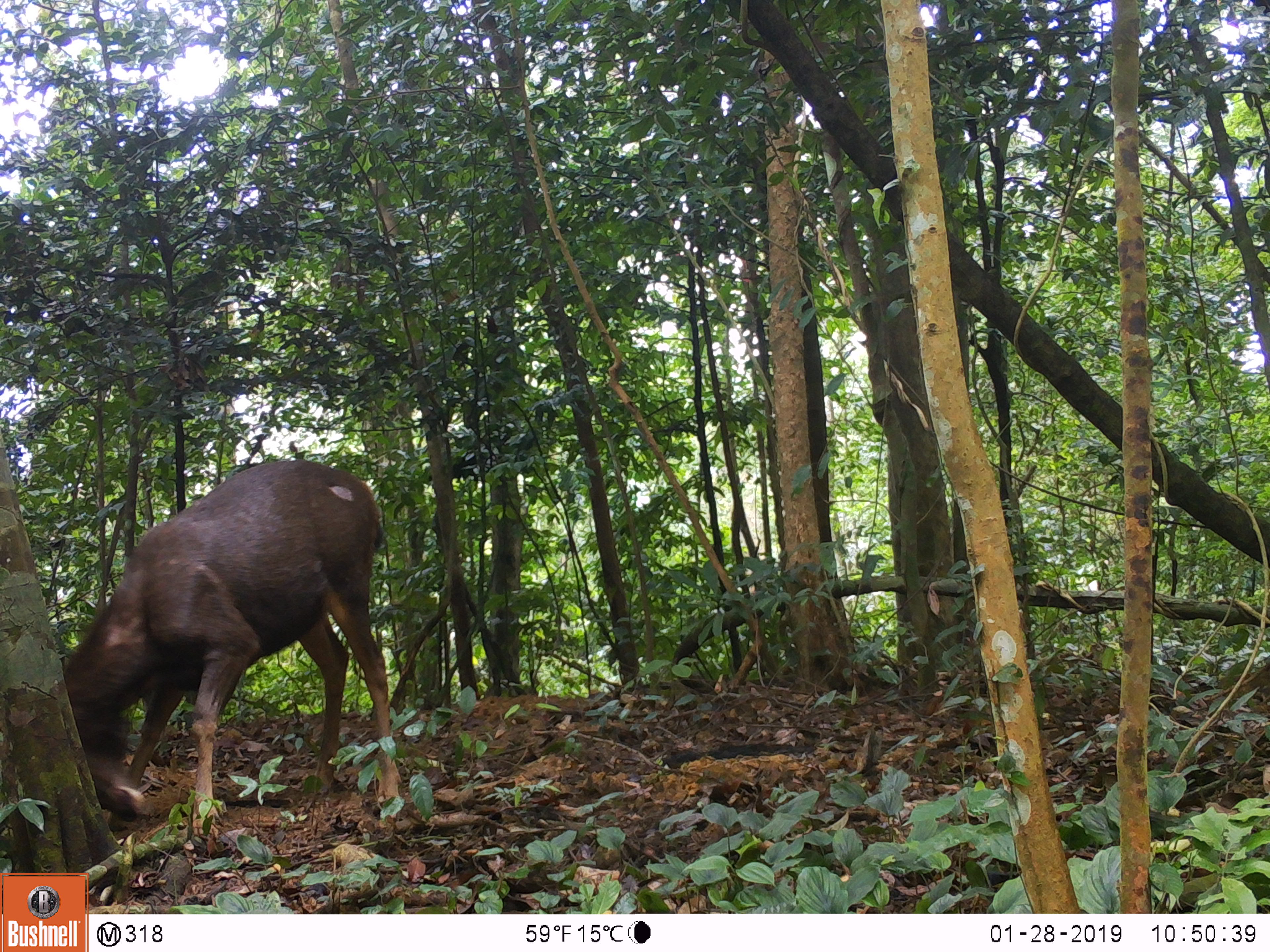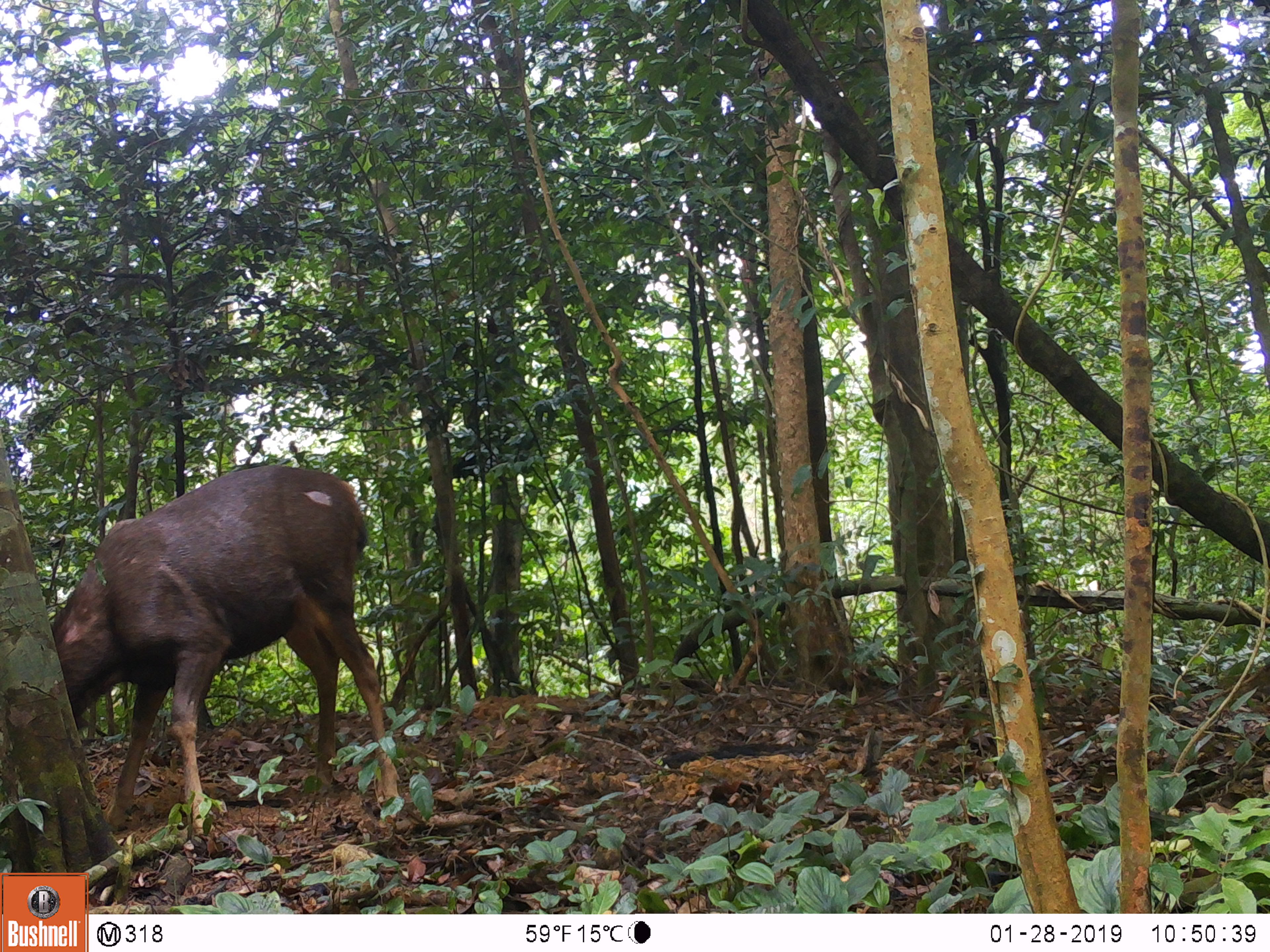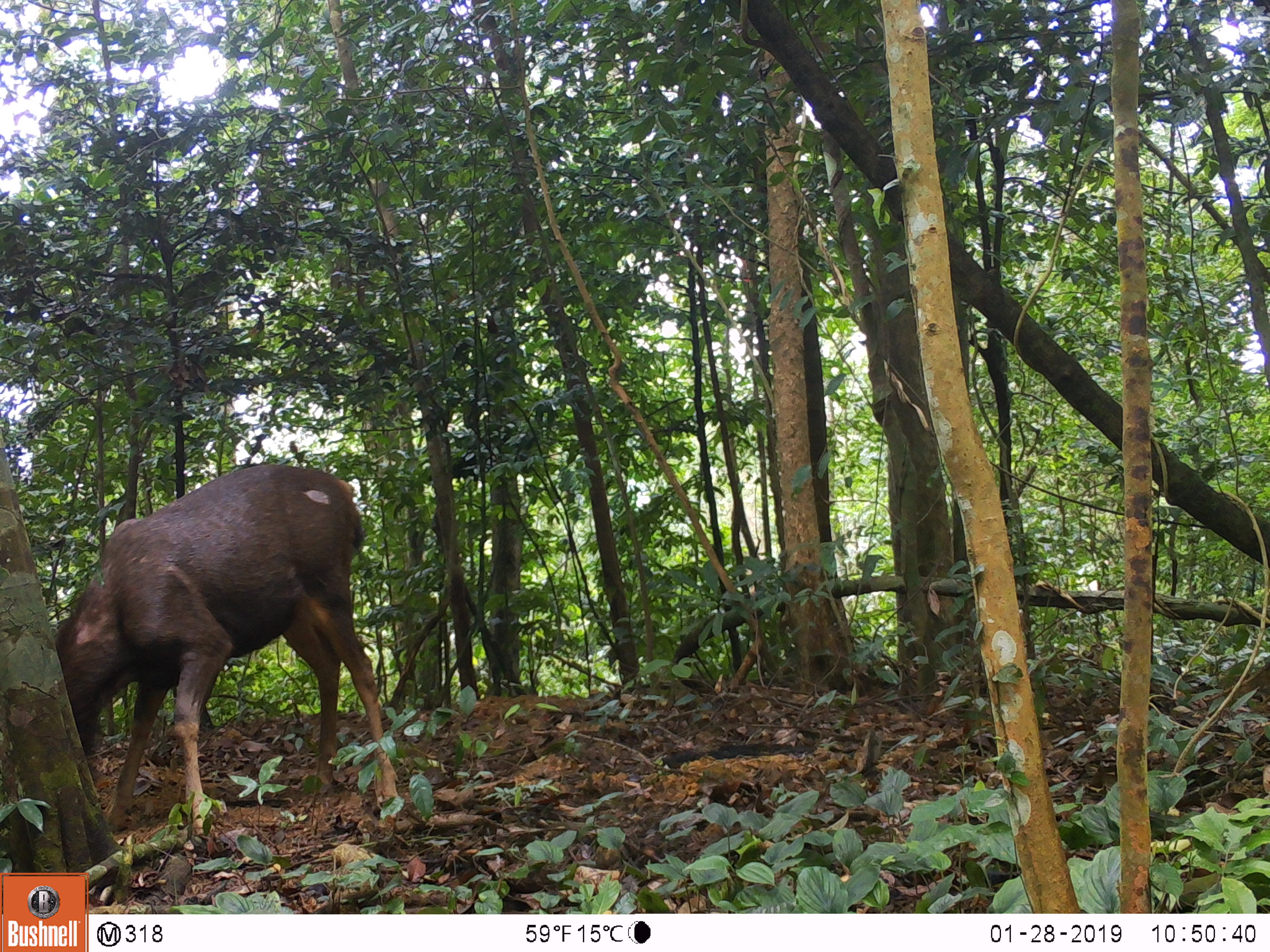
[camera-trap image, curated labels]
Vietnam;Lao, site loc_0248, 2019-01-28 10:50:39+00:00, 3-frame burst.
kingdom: Animalia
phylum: Chordata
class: Mammalia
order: Artiodactyla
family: Cervidae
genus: Rusa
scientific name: Rusa unicolor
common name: sambar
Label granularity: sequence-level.